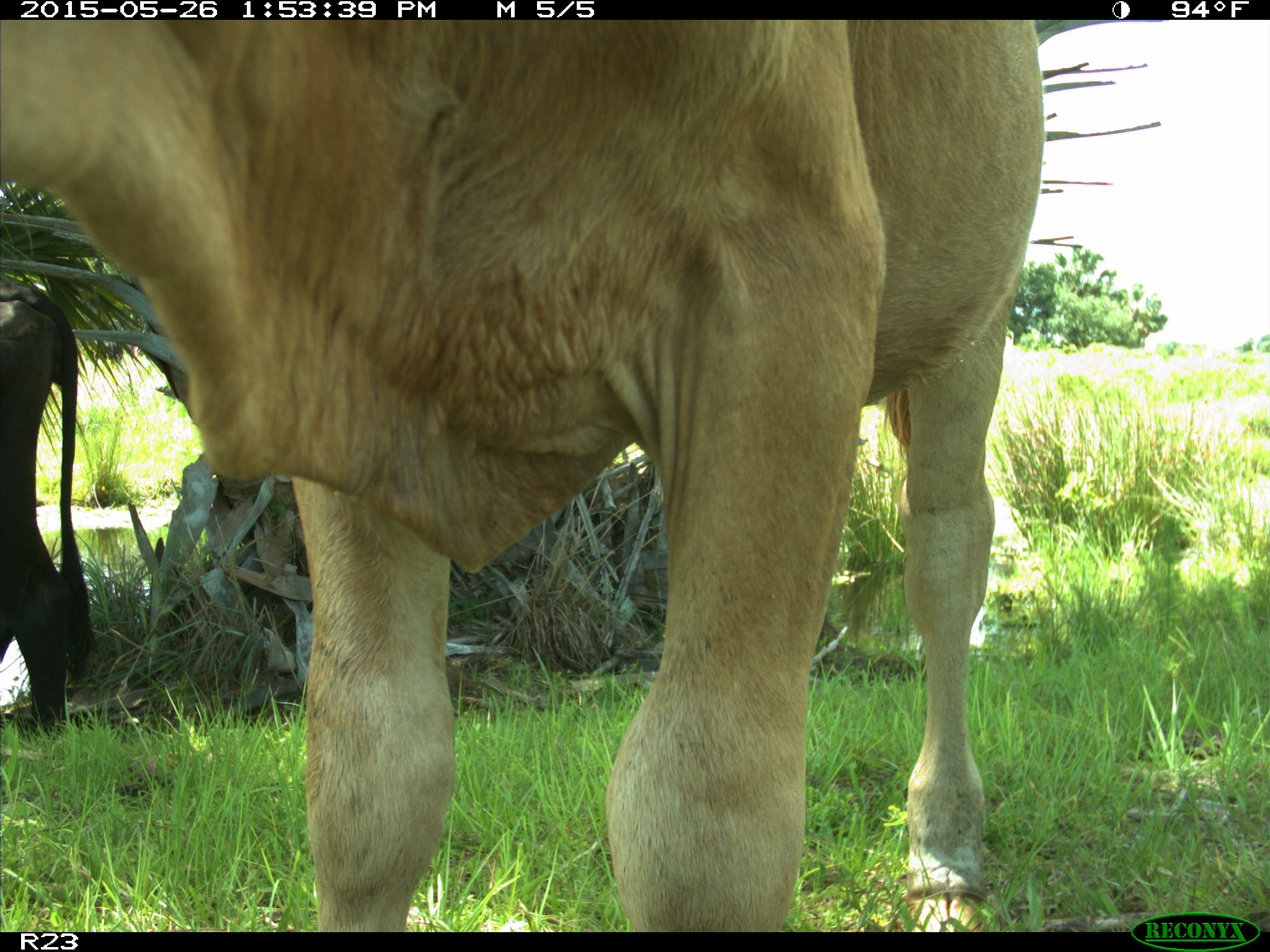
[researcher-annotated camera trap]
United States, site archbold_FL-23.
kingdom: Animalia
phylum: Chordata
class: Mammalia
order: Artiodactyla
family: Bovidae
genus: Bos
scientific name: Bos taurus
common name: domestic cow